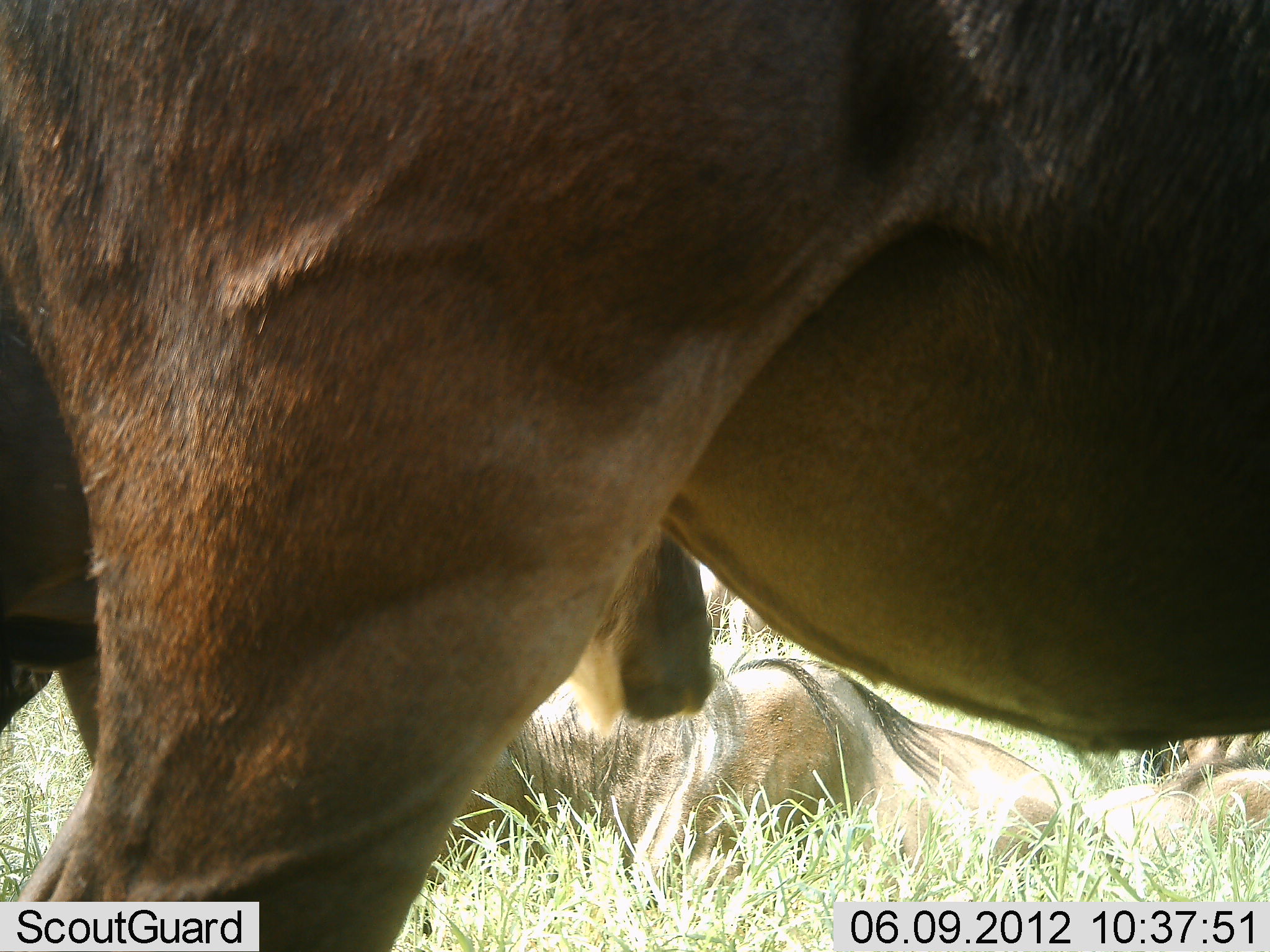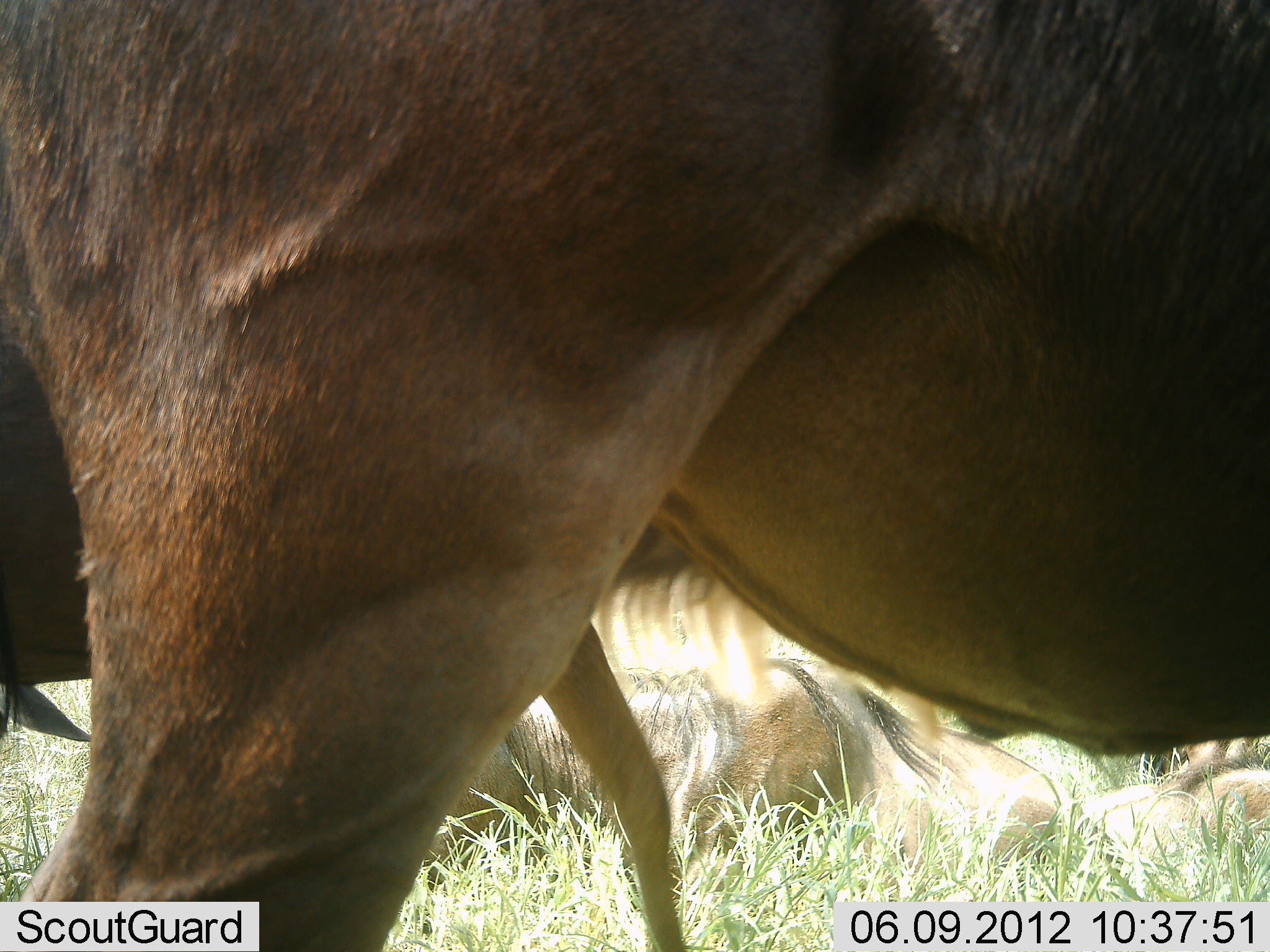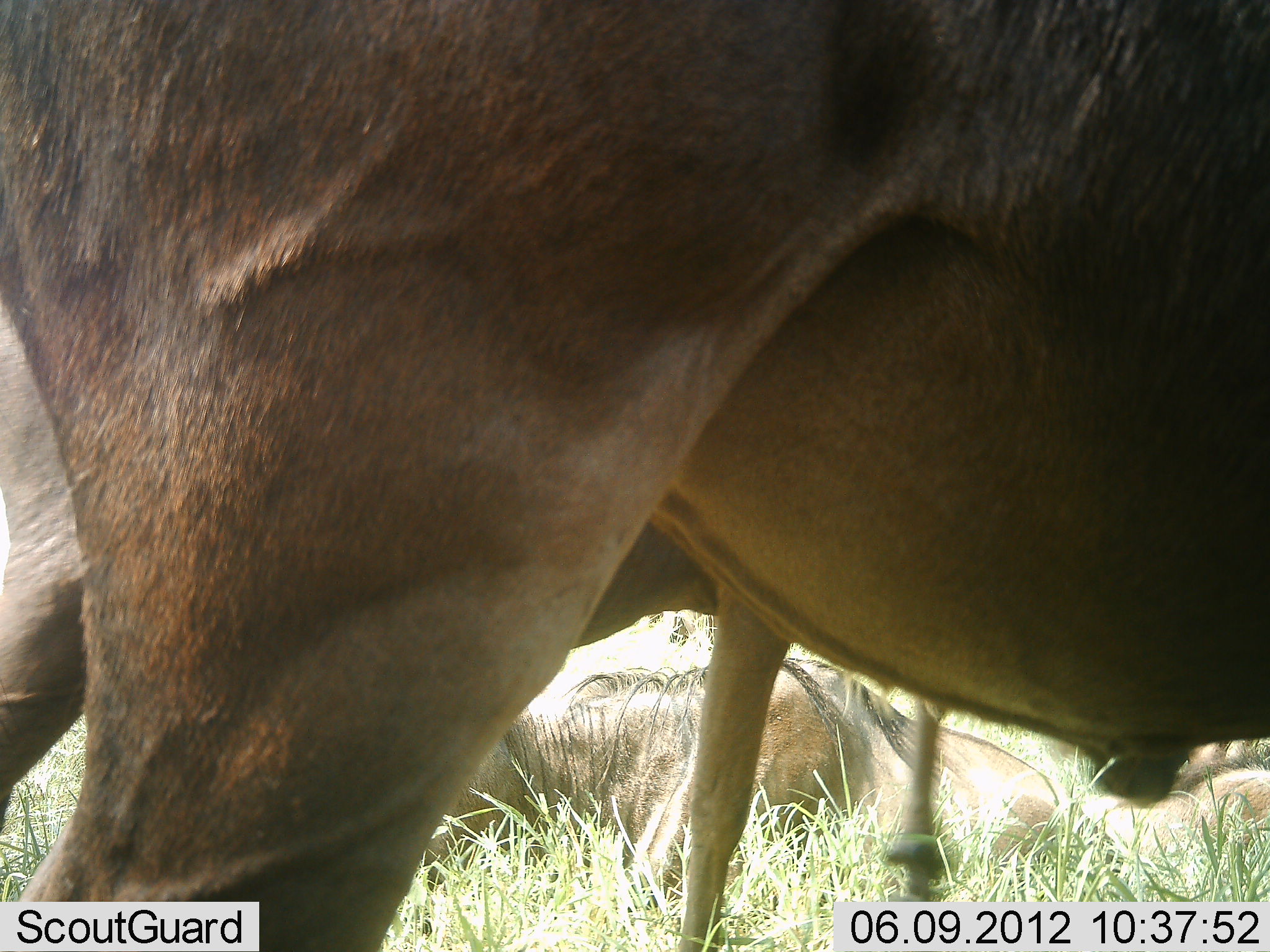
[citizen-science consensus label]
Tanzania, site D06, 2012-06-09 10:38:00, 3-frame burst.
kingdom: Animalia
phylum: Chordata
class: Mammalia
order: Artiodactyla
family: Bovidae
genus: Connochaetes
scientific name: Connochaetes taurinus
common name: blue wildebeest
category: wildebeest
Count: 3.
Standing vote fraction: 60%.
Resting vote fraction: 80%.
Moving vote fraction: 50%.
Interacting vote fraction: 0%.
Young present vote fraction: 10%.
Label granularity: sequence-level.